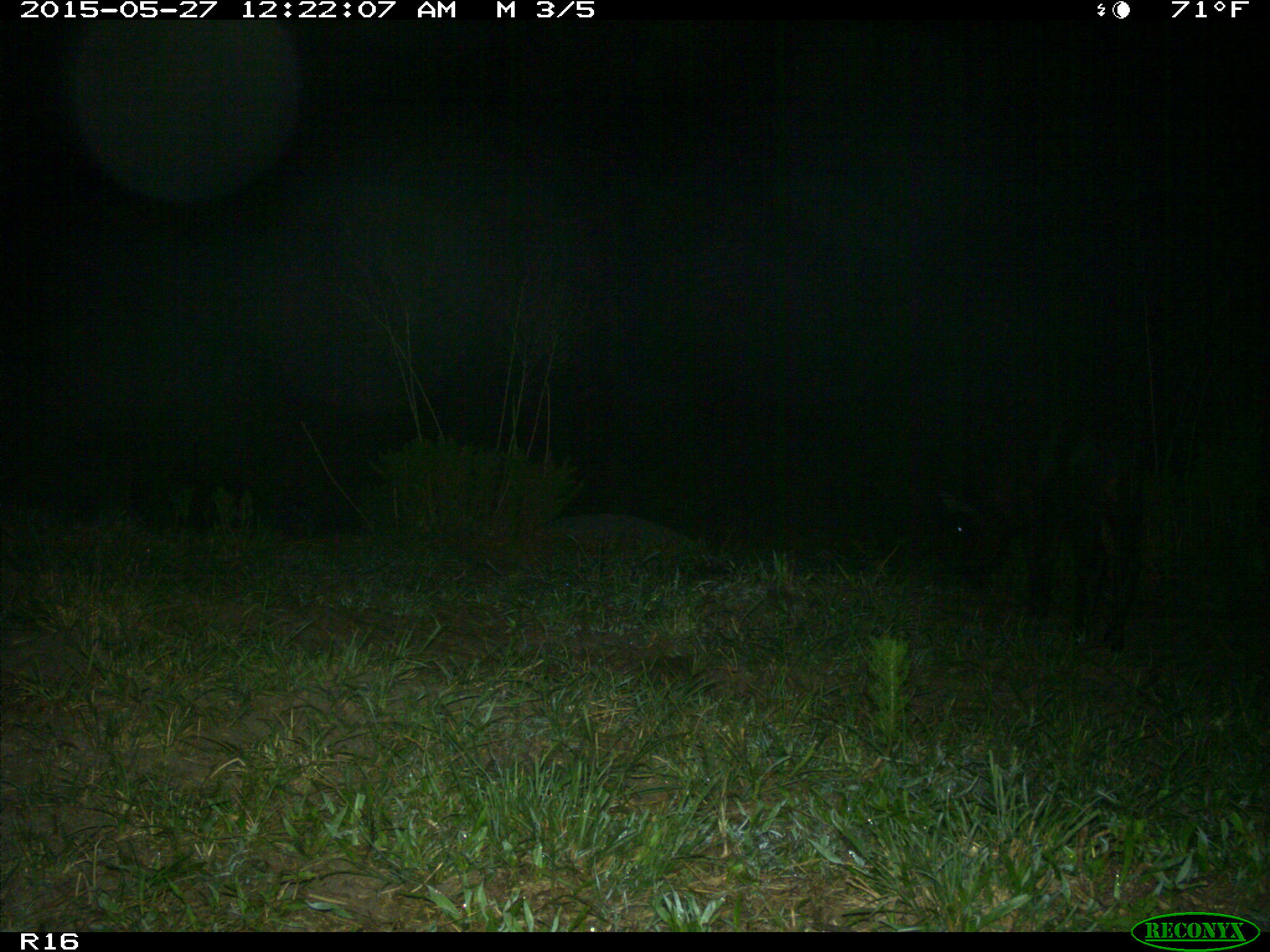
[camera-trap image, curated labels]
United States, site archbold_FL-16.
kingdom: Animalia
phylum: Chordata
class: Mammalia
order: Artiodactyla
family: Bovidae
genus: Bos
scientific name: Bos taurus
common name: domestic cow